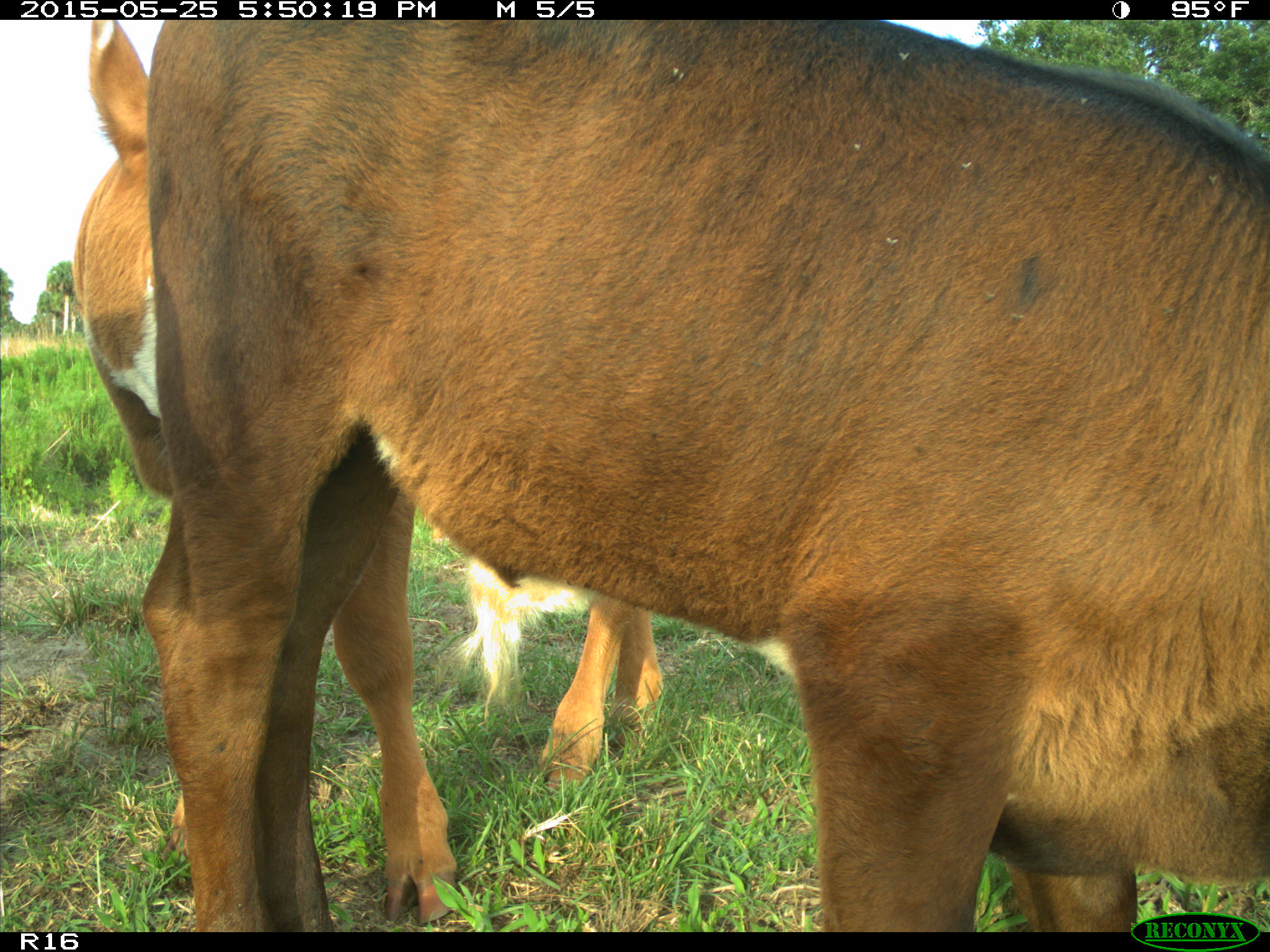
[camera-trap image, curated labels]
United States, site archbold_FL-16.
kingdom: Animalia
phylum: Chordata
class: Mammalia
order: Artiodactyla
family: Bovidae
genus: Bos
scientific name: Bos taurus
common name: domestic cow